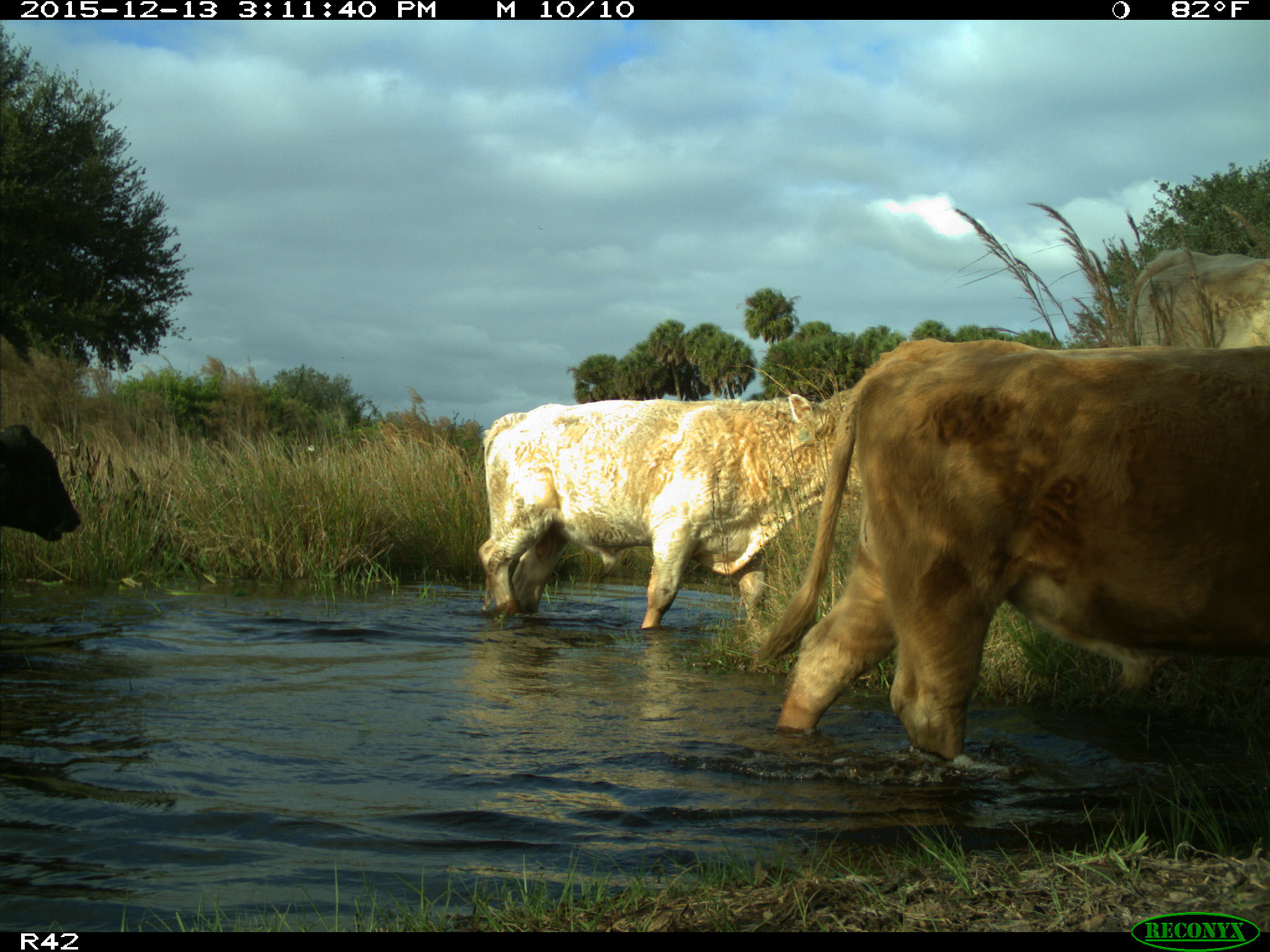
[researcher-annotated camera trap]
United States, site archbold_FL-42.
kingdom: Animalia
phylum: Chordata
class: Mammalia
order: Artiodactyla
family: Bovidae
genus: Bos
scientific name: Bos taurus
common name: domestic cow